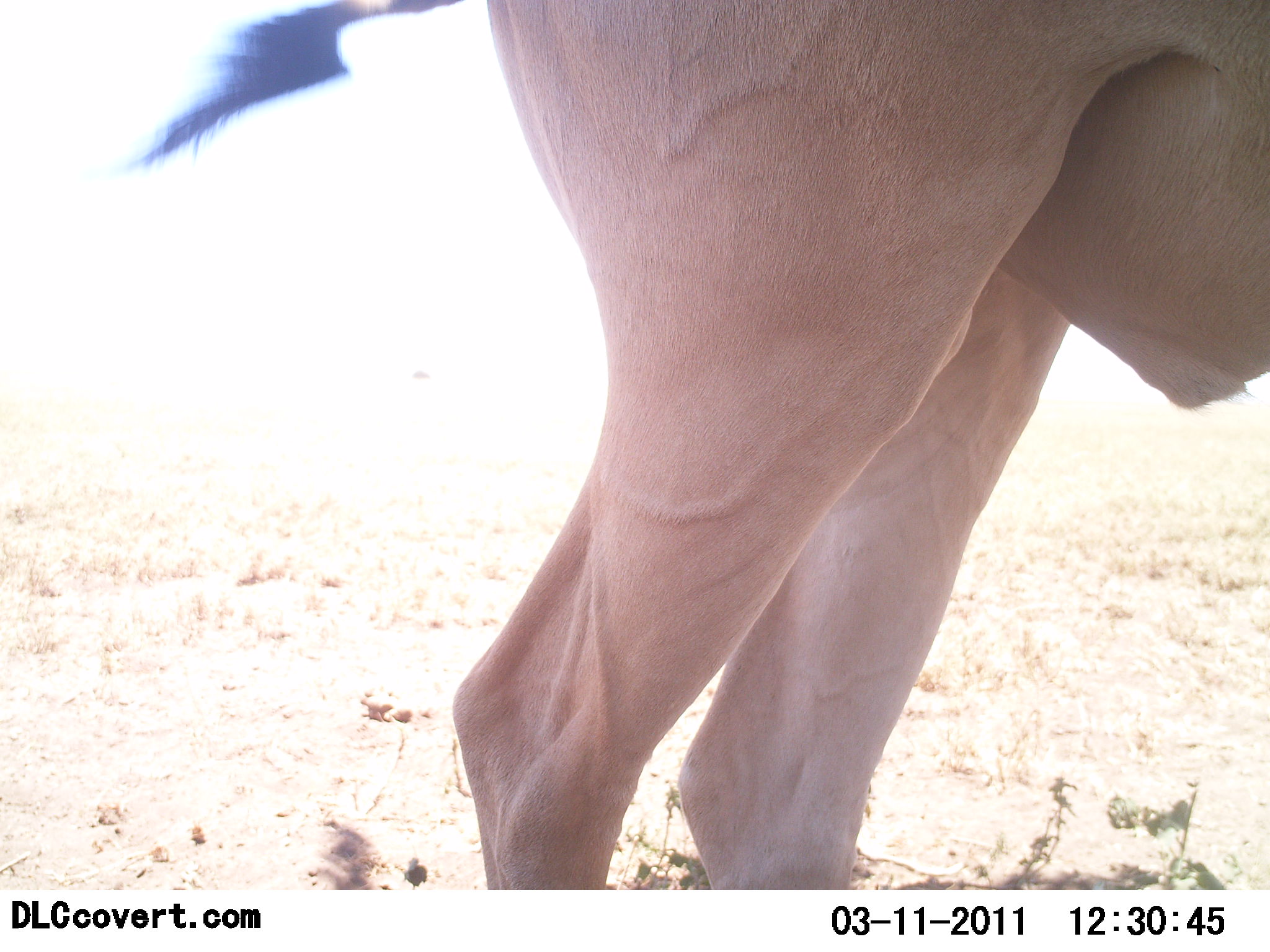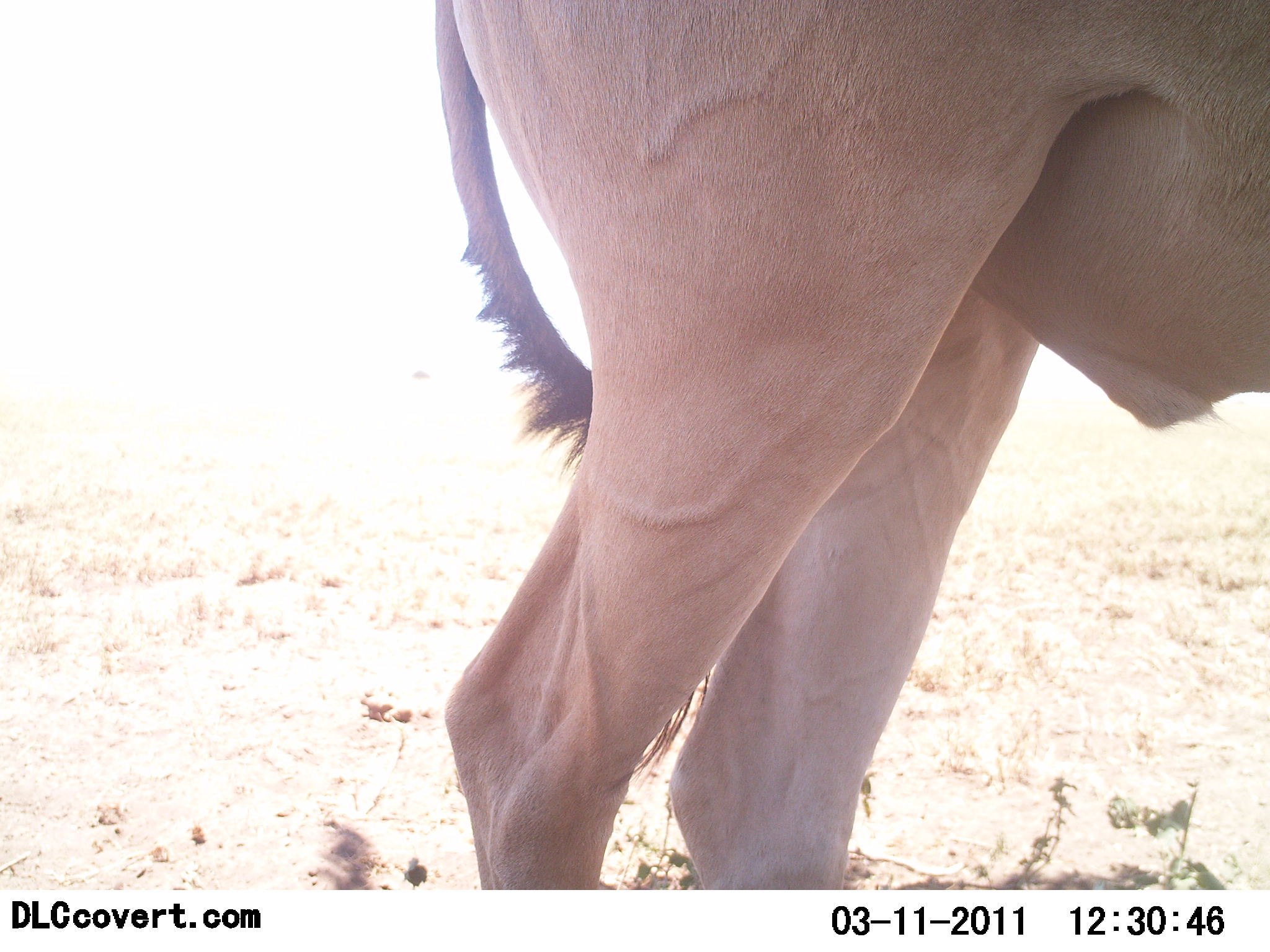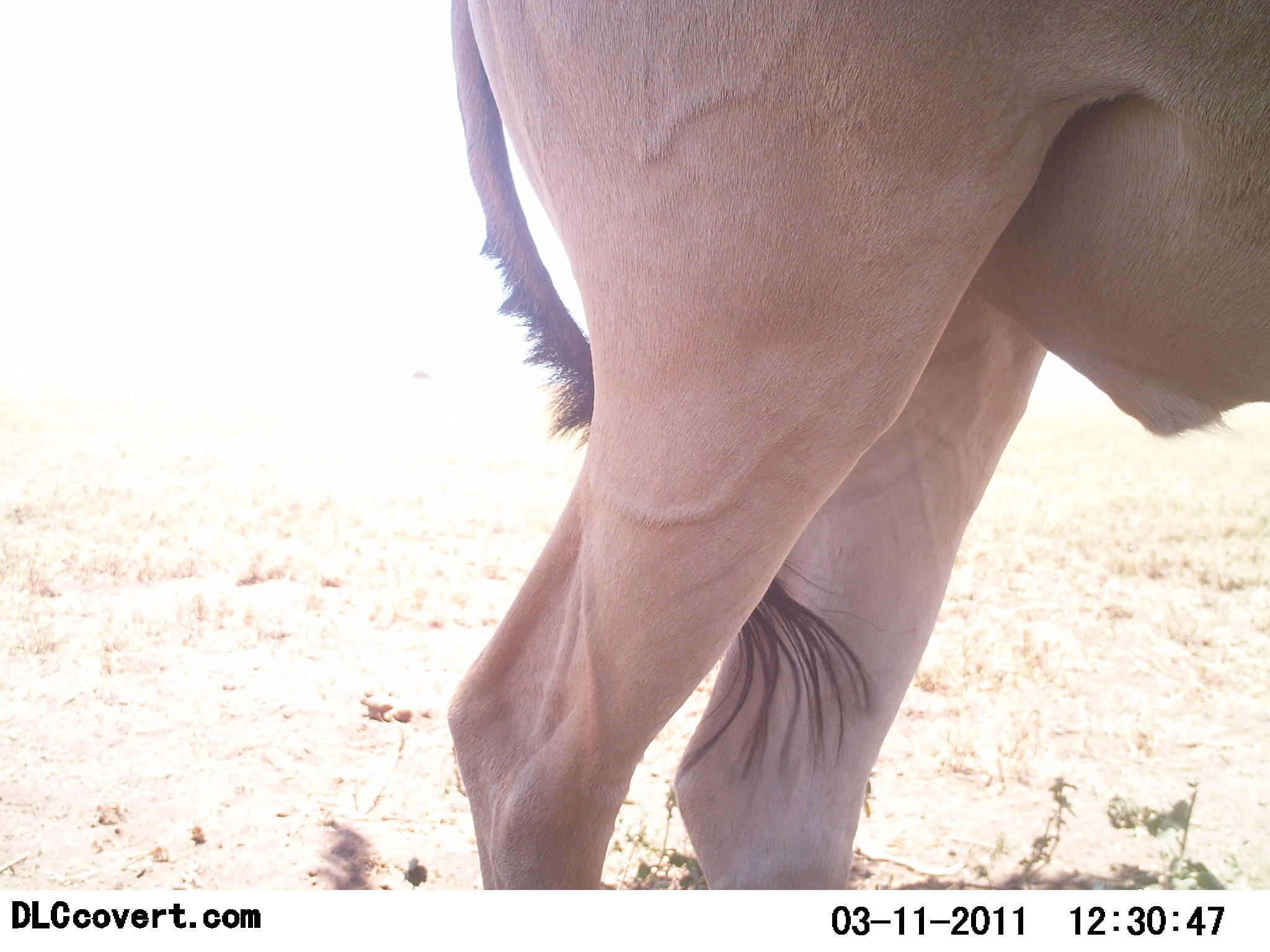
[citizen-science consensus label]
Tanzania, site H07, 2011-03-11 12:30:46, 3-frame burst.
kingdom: Animalia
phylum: Chordata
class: Mammalia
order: Artiodactyla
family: Bovidae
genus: Alcelaphus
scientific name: Alcelaphus buselaphus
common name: hartebeest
Hartebeest (Alcelaphus buselaphus), count 1. Behavior (volunteer vote fractions): standing 100%, resting 0%, moving 0%, interacting 0%. Young present (vote fraction): 0%. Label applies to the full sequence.